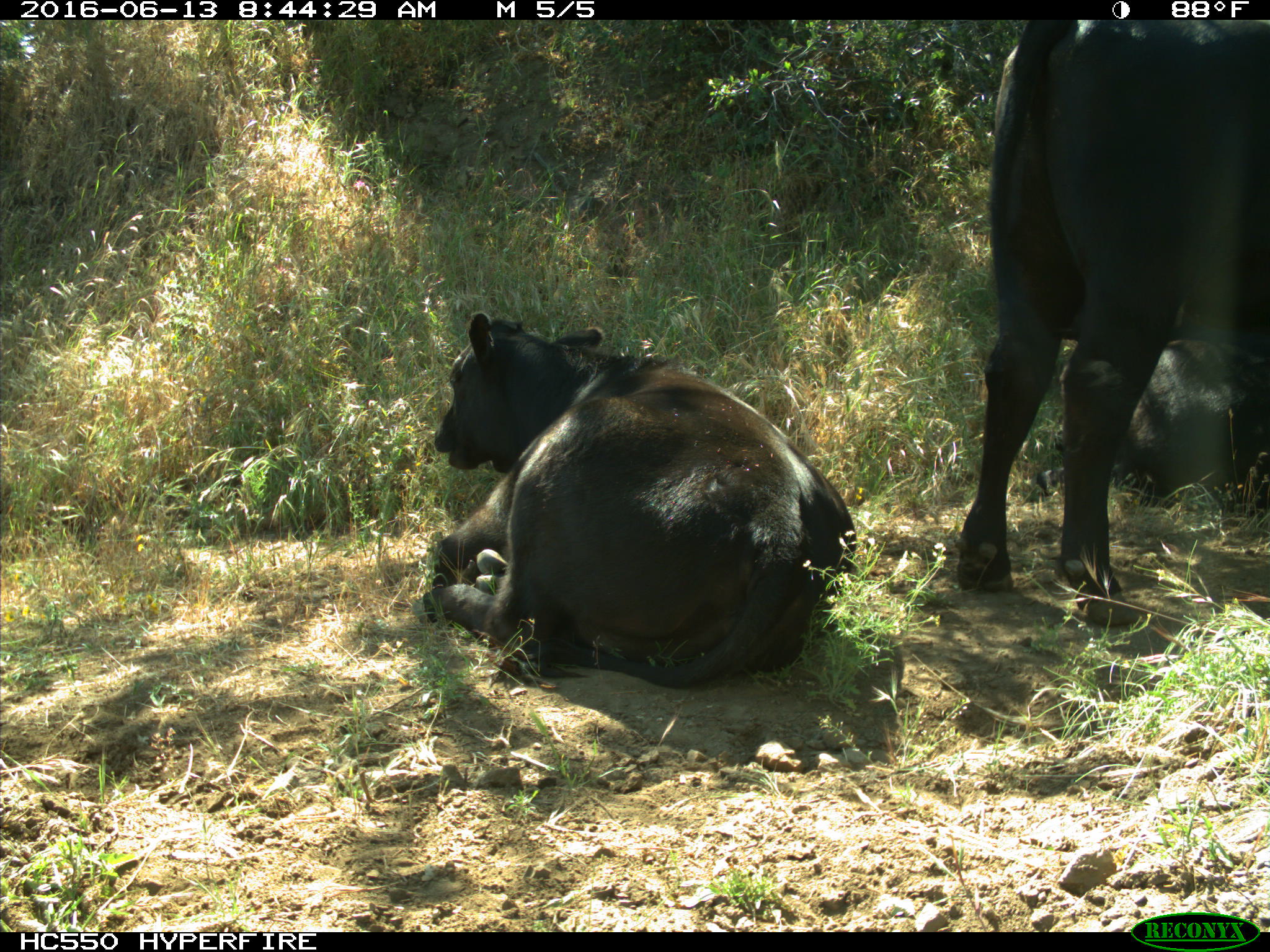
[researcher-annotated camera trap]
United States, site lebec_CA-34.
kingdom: Animalia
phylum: Chordata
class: Mammalia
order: Artiodactyla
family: Bovidae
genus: Bos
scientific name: Bos taurus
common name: domestic cow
Bos taurus (domestic cow).